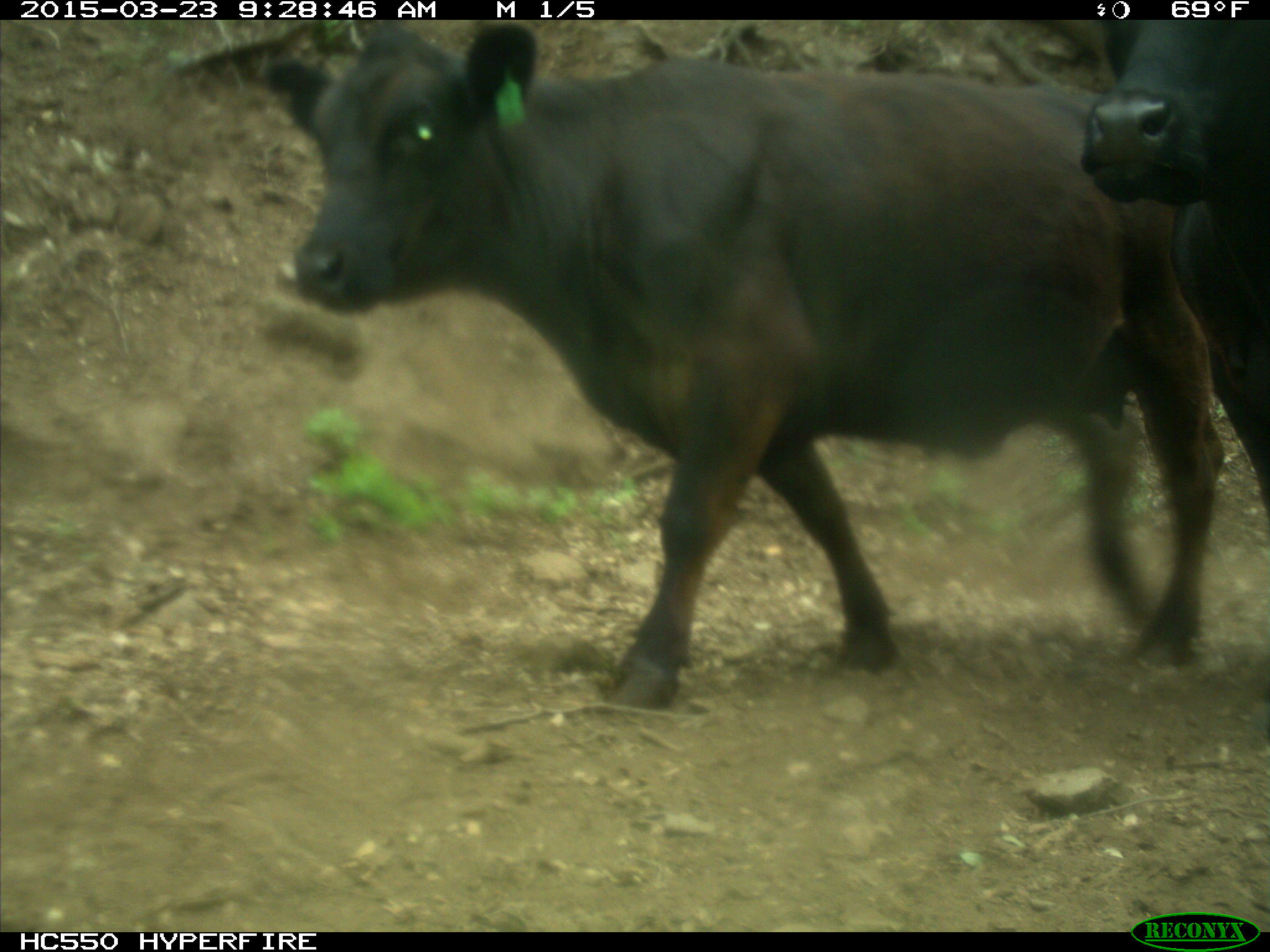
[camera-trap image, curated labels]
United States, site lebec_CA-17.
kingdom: Animalia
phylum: Chordata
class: Mammalia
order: Artiodactyla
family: Bovidae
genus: Bos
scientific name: Bos taurus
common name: domestic cow